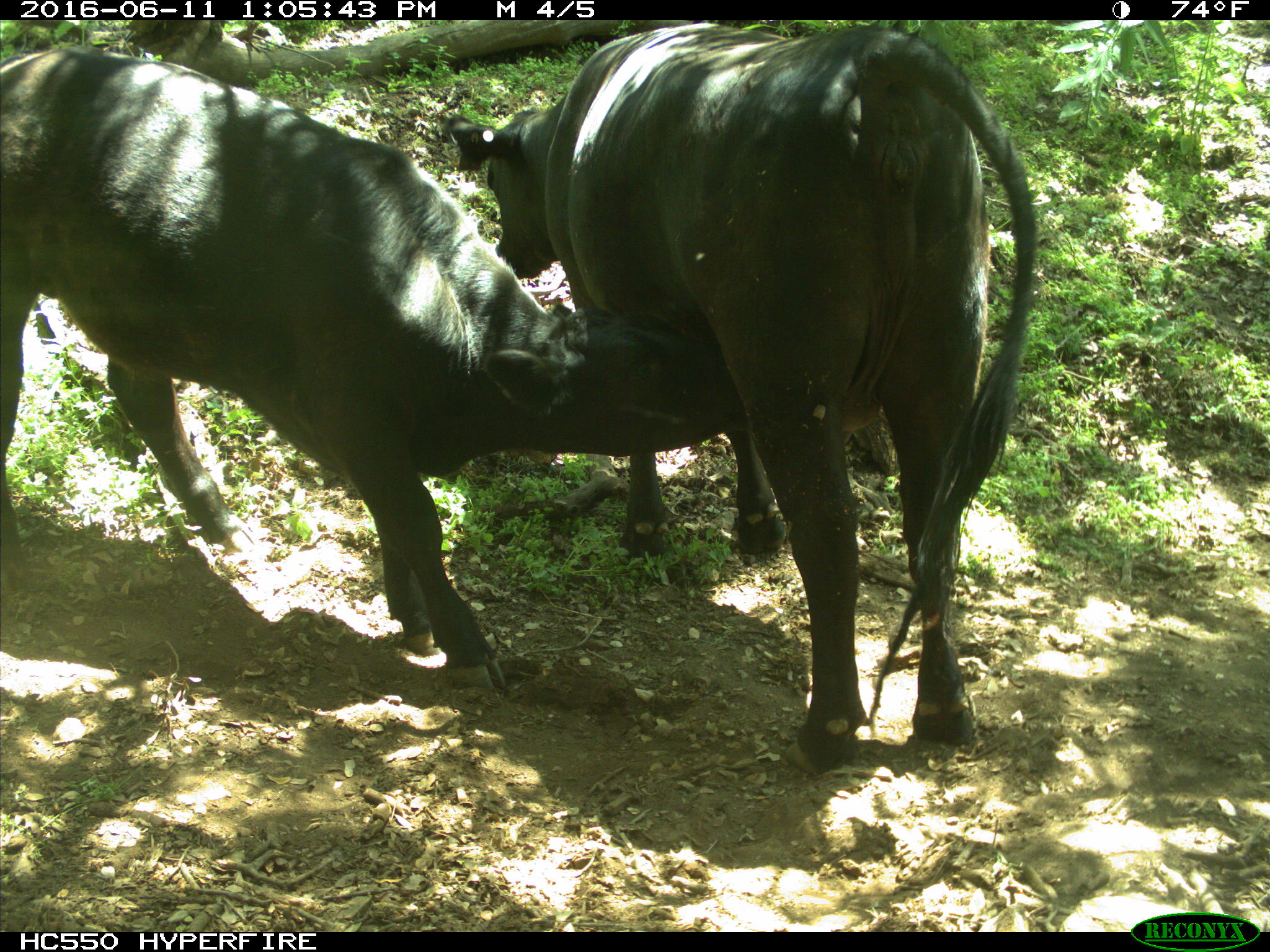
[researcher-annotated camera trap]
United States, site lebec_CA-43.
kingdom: Animalia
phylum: Chordata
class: Mammalia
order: Artiodactyla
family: Bovidae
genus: Bos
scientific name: Bos taurus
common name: domestic cow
Bos taurus (domestic cow).